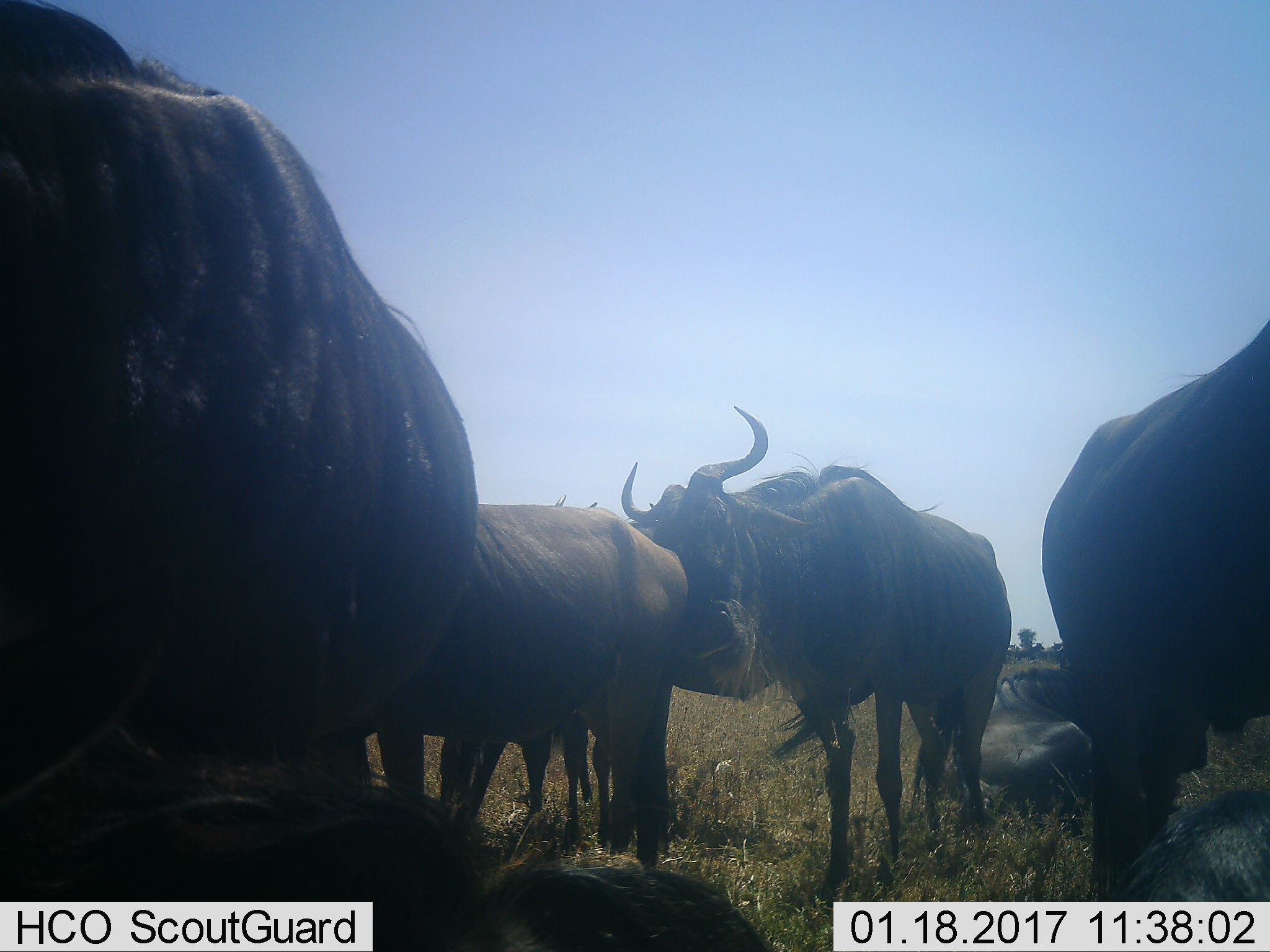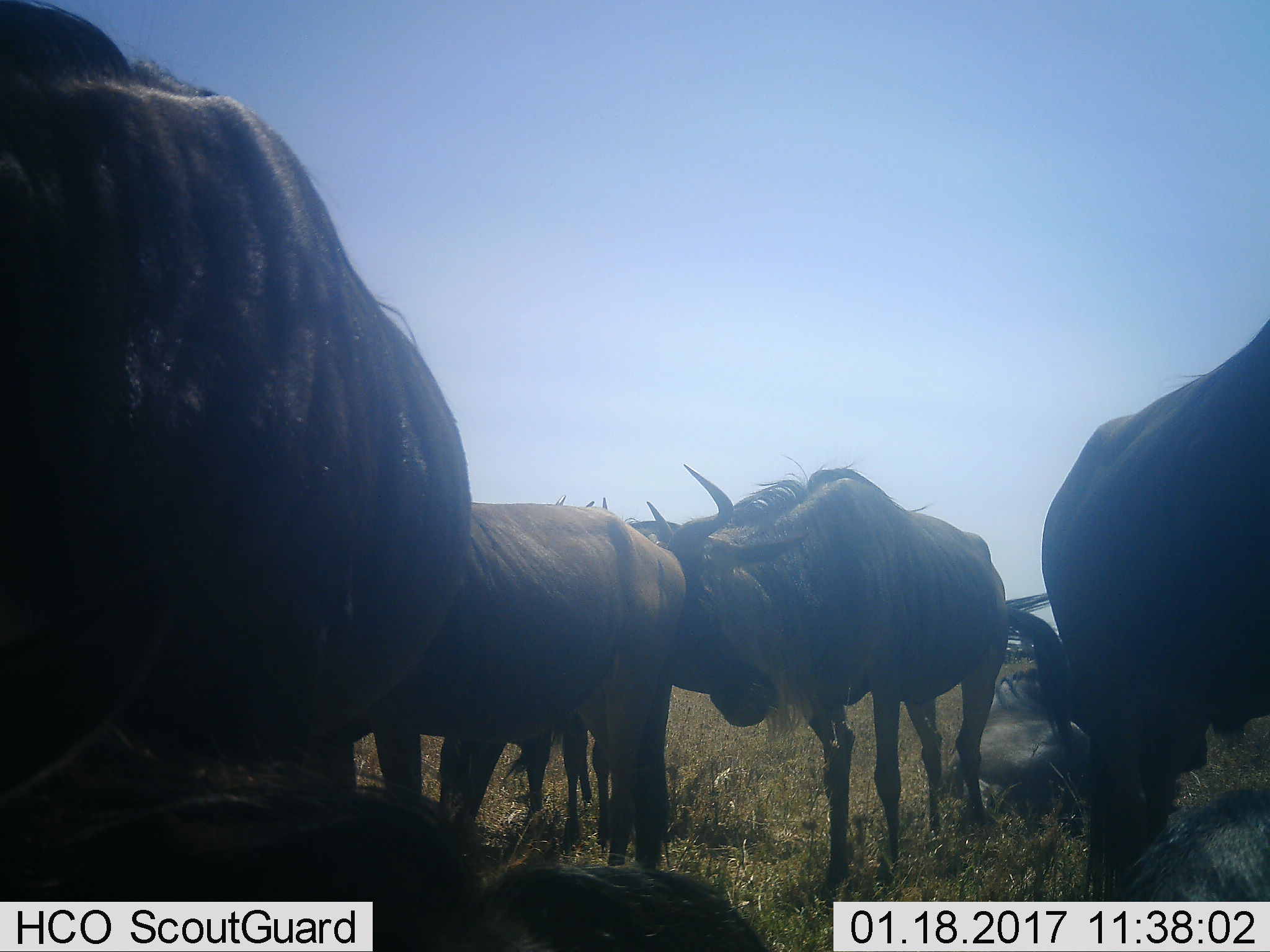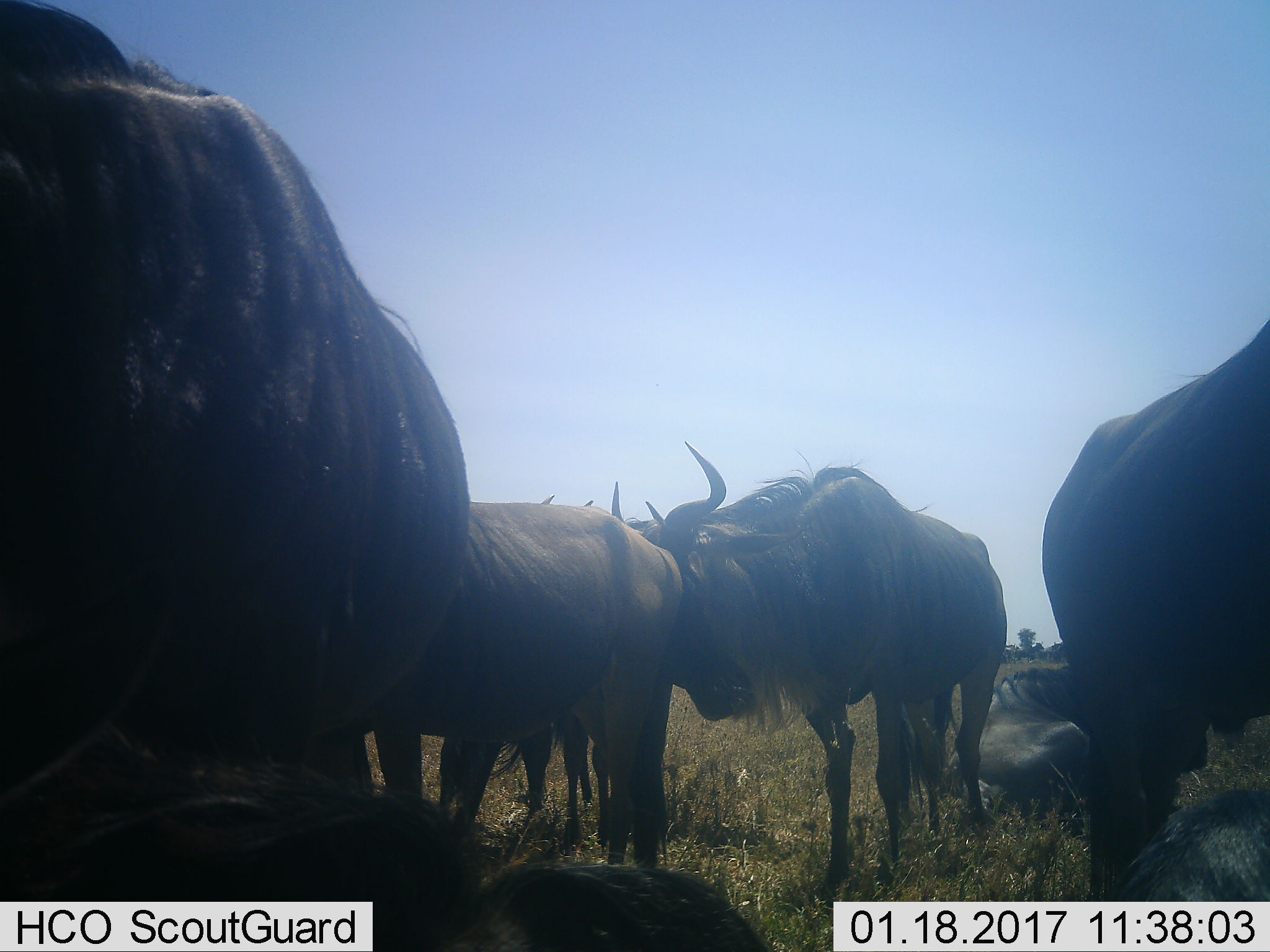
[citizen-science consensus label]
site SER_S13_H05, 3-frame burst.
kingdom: Animalia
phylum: Chordata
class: Mammalia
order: Artiodactyla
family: Bovidae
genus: Connochaetes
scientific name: Connochaetes taurinus taurinus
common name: blue wildebeest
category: wildebeestblue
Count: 7.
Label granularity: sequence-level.